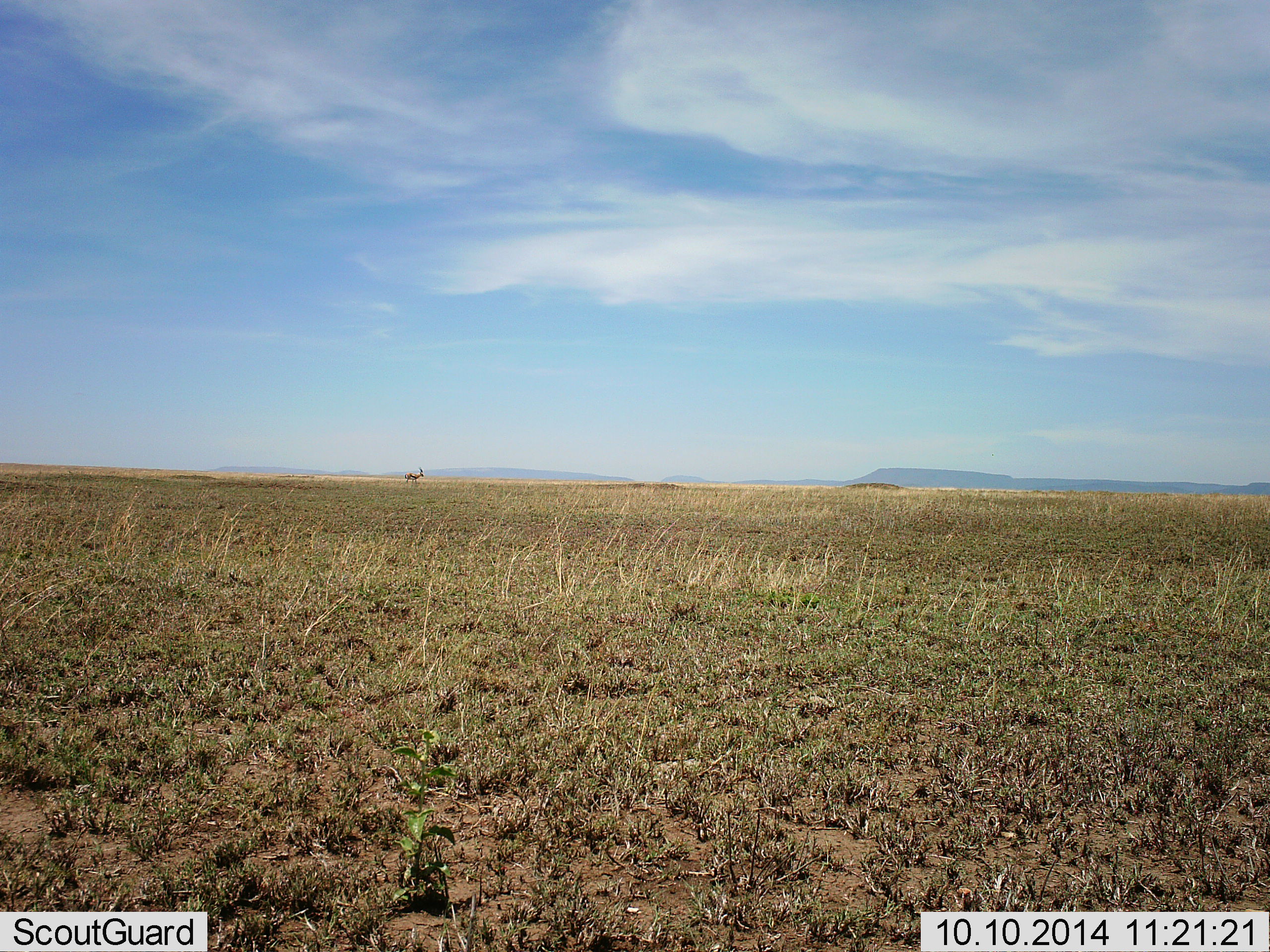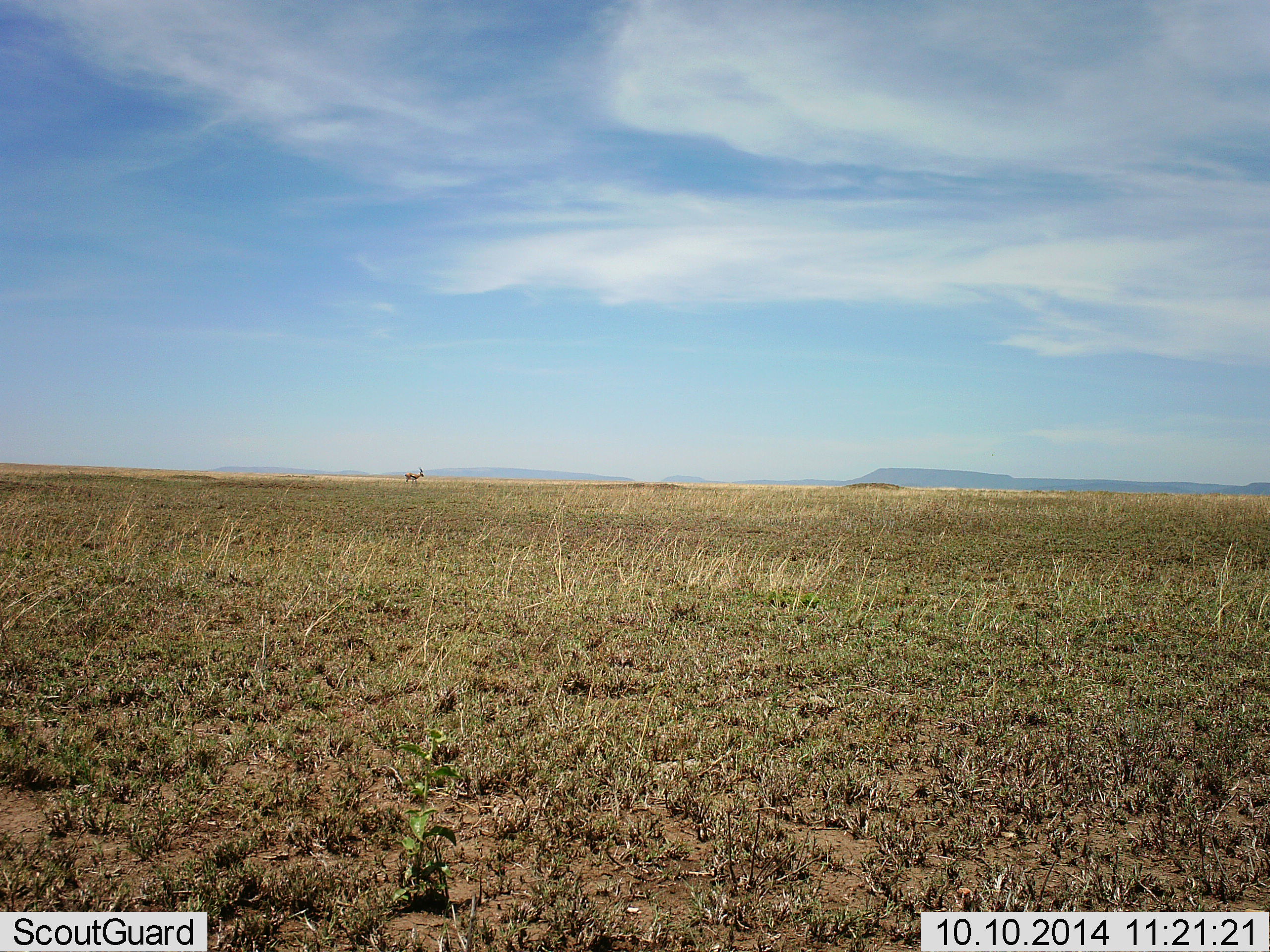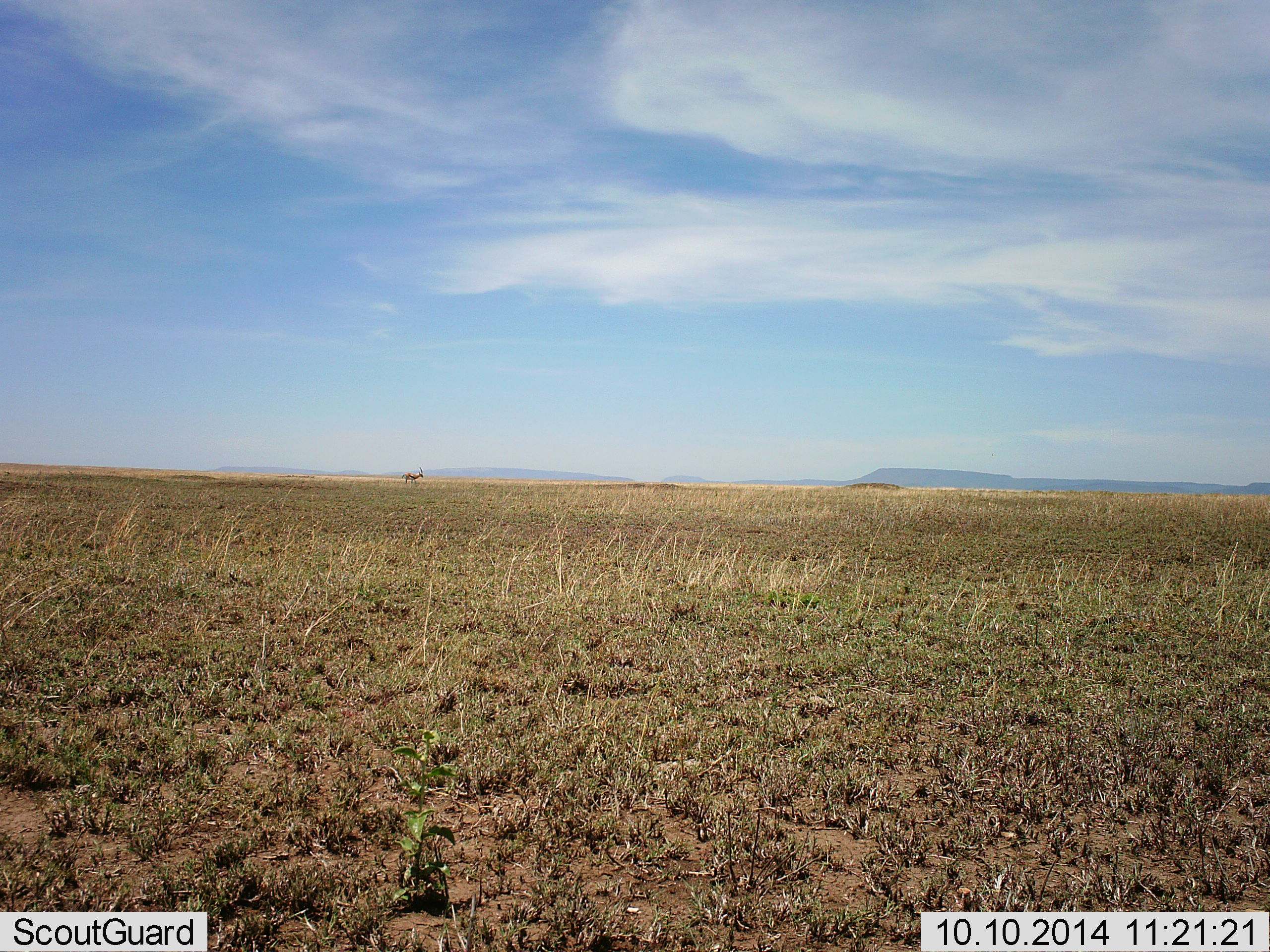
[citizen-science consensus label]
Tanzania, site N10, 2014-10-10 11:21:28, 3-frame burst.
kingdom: Animalia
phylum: Chordata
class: Mammalia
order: Artiodactyla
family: Bovidae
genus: Eudorcas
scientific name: Eudorcas thomsonii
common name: thomson's gazelle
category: gazellethomsons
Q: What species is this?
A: Gazellethomsons (thomson's gazelle) (Eudorcas thomsonii).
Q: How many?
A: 1.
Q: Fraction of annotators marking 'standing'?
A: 100%.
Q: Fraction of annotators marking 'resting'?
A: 0%.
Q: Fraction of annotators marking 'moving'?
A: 0%.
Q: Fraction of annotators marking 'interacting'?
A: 0%.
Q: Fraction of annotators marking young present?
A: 0%.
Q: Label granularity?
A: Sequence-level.